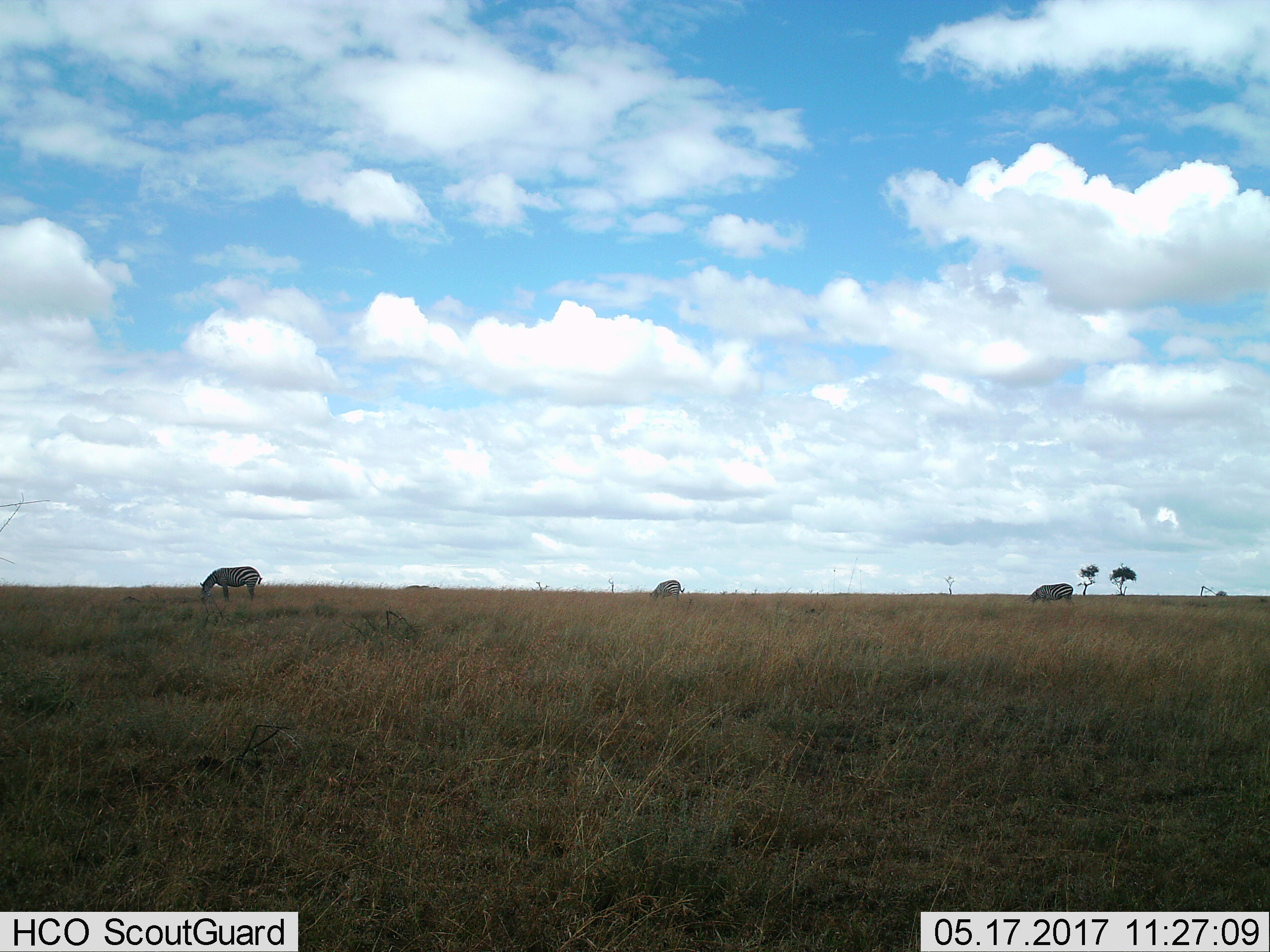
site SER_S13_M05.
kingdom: Animalia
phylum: Chordata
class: Mammalia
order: Perissodactyla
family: Equidae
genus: Equus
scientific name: Equus quagga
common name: plains zebra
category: zebraplains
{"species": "zebraplains (plains zebra) (Equus quagga)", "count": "3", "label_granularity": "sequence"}